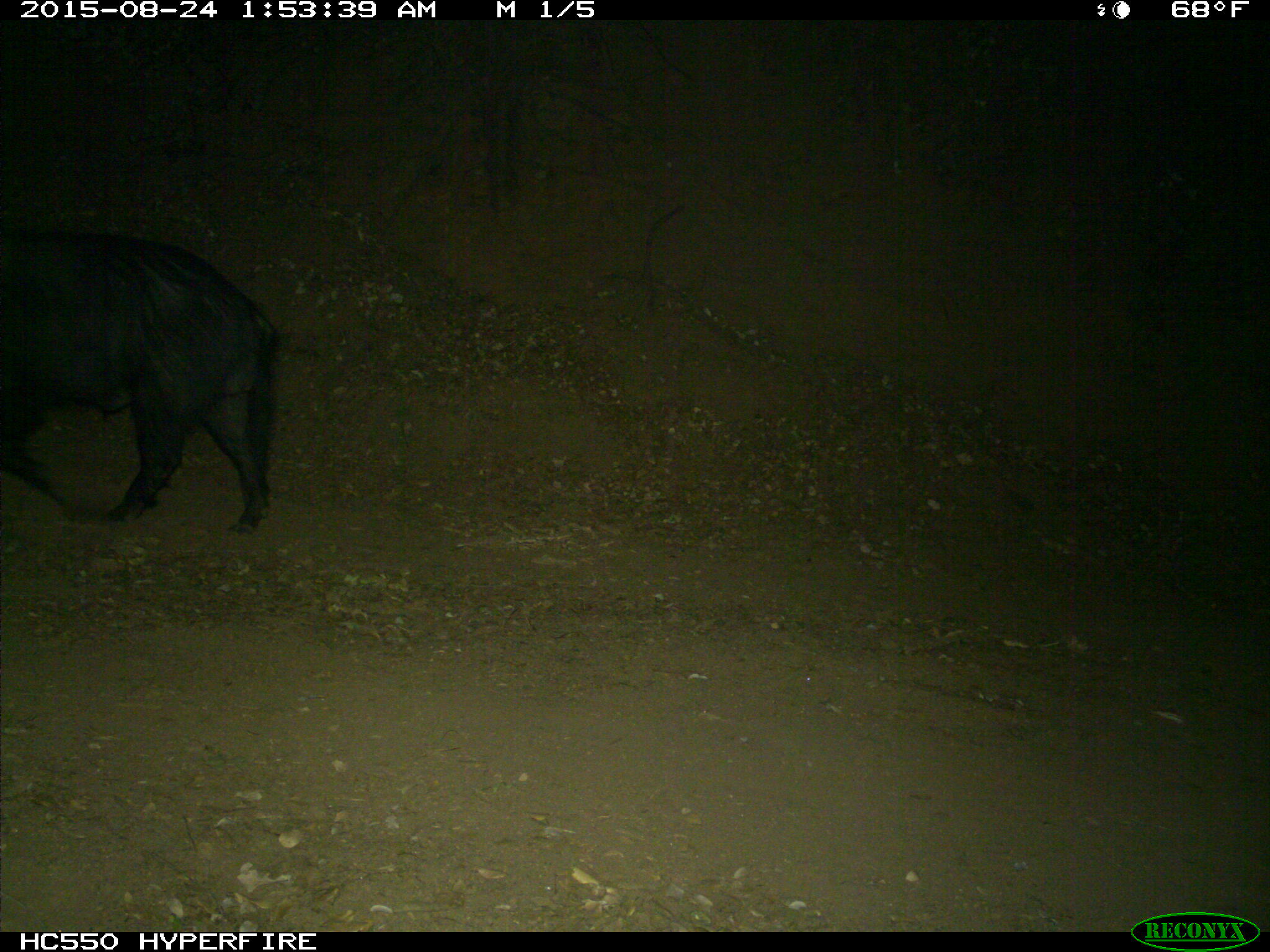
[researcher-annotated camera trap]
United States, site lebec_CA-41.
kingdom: Animalia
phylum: Chordata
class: Mammalia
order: Artiodactyla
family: Suidae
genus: Sus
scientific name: Sus scrofa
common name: wild boar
Sus scrofa (wild boar).